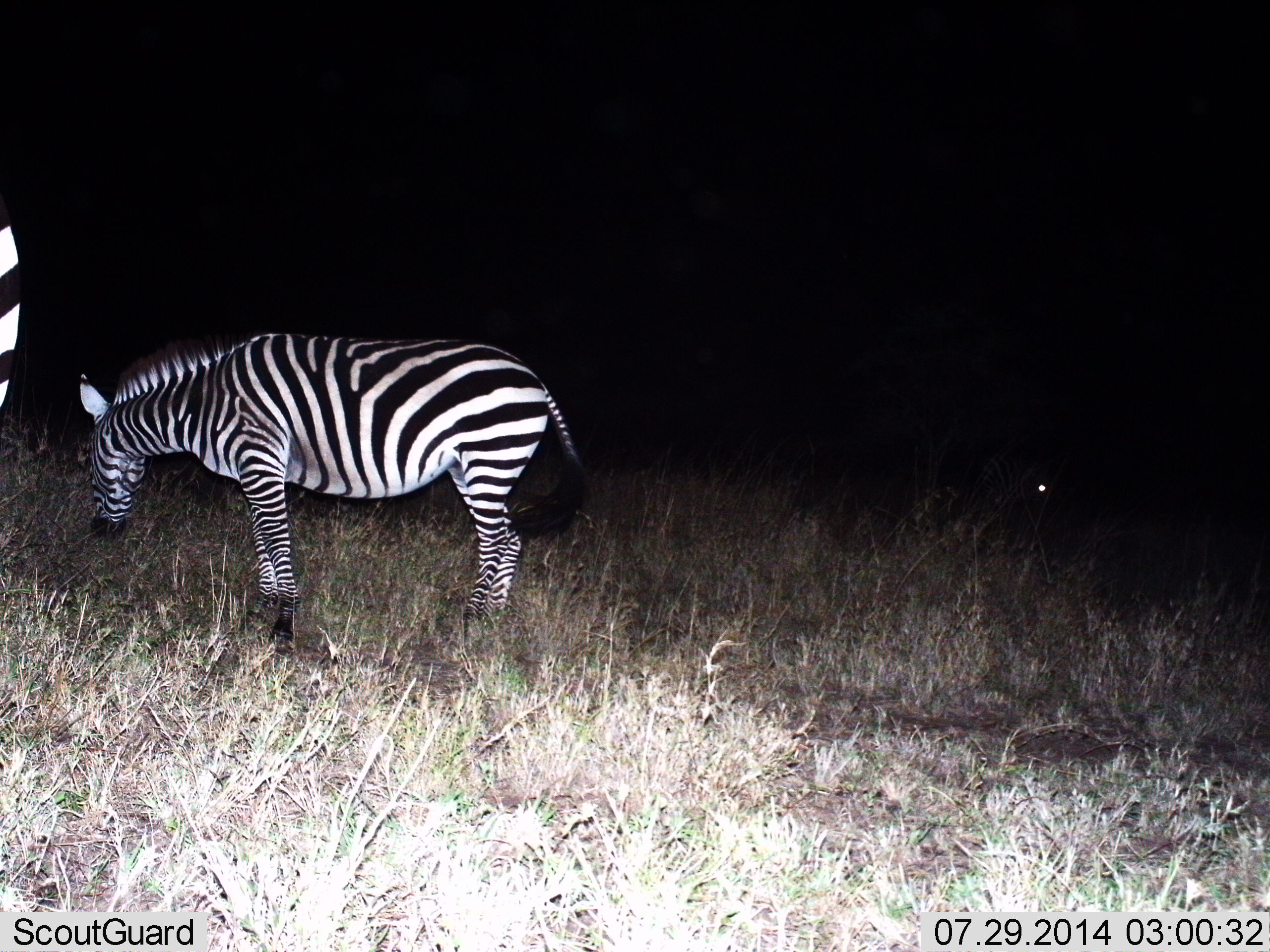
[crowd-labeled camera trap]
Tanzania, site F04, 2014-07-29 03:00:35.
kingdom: Animalia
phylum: Chordata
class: Mammalia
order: Perissodactyla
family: Equidae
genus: Equus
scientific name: Equus quagga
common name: plains zebra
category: zebra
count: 3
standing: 80%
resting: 0%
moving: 10%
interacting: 0%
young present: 0%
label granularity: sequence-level